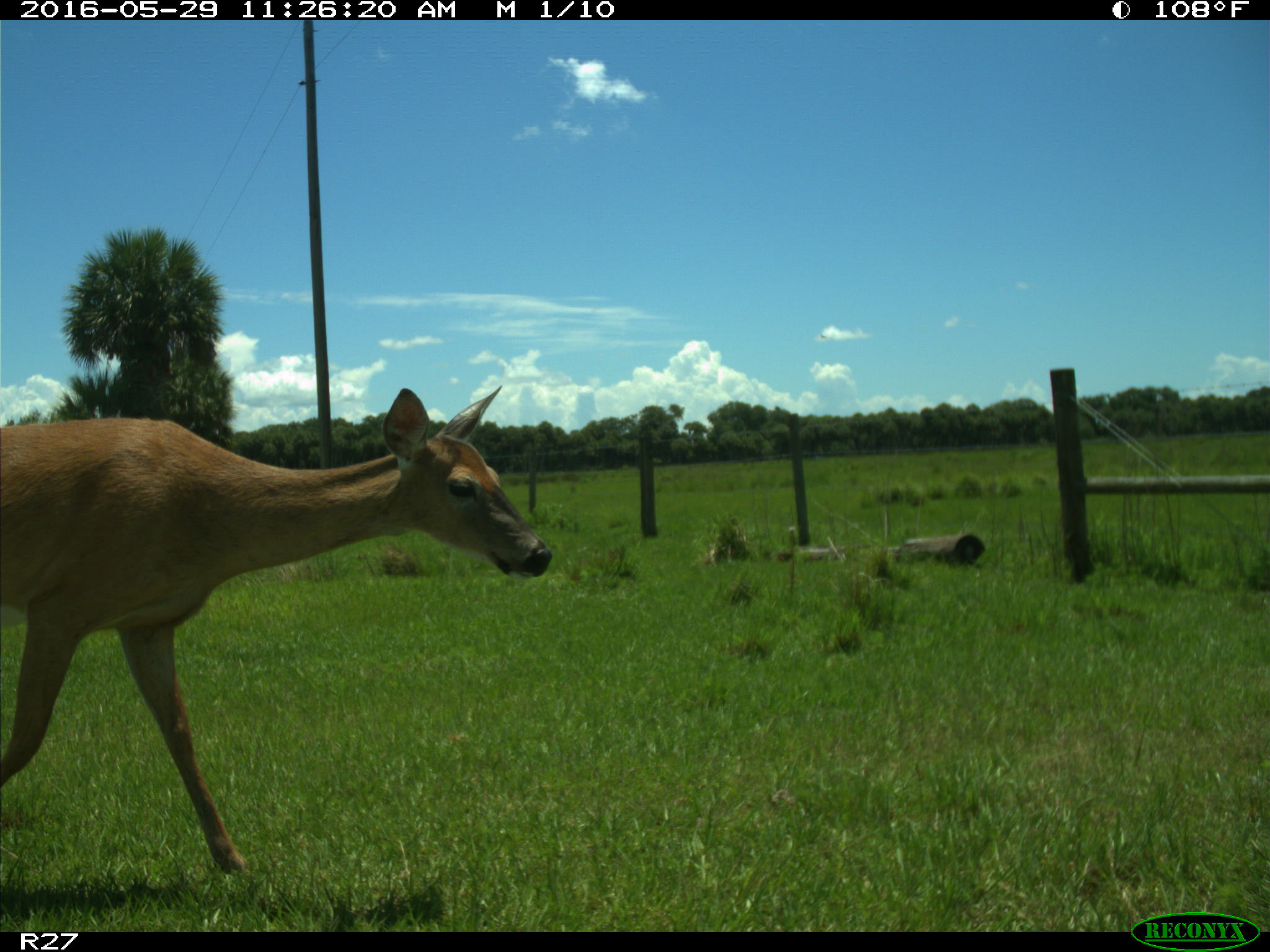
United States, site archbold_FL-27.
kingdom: Animalia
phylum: Chordata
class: Mammalia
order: Artiodactyla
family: Cervidae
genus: Odocoileus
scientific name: Odocoileus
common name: deer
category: unidentified deer